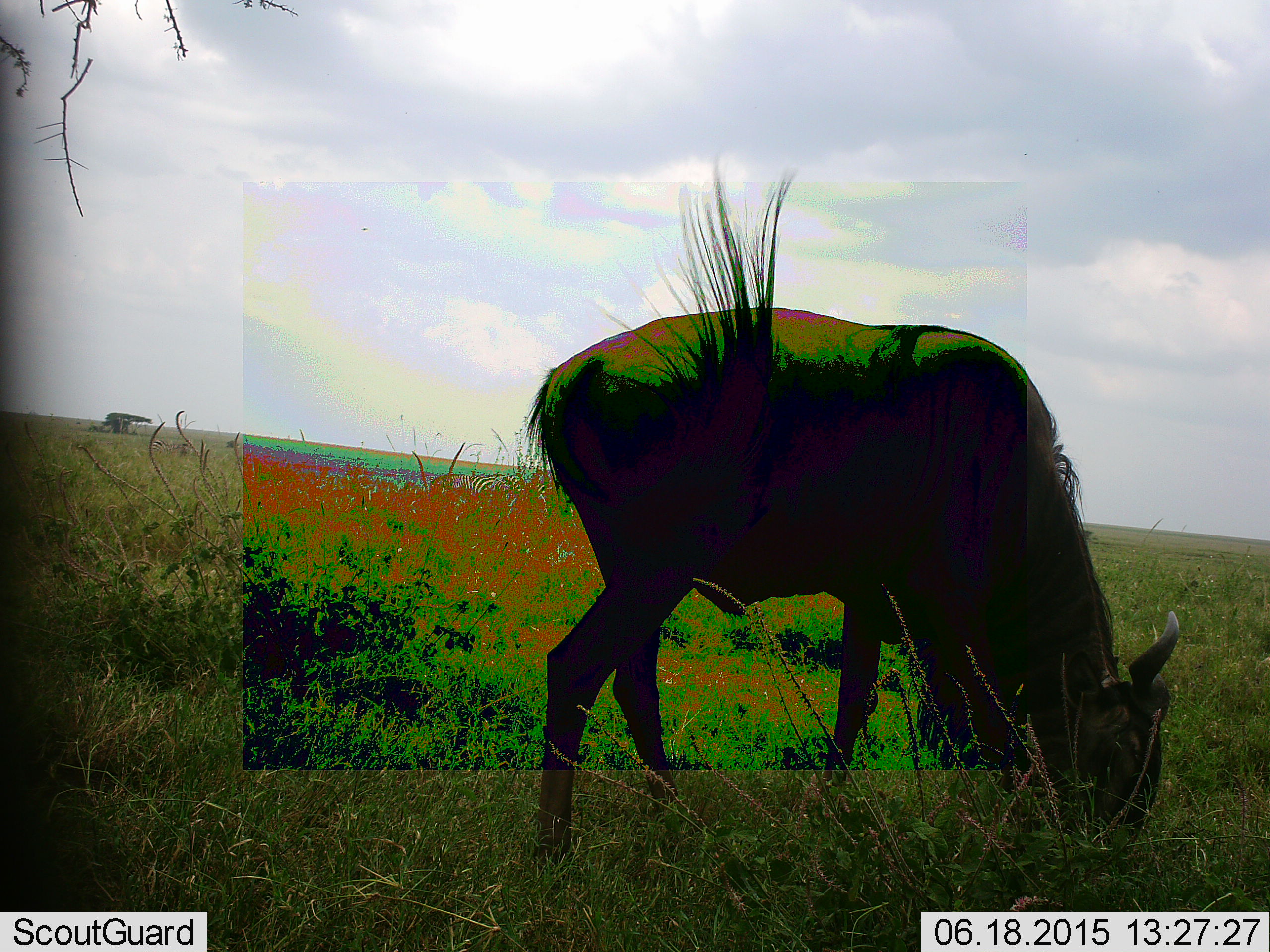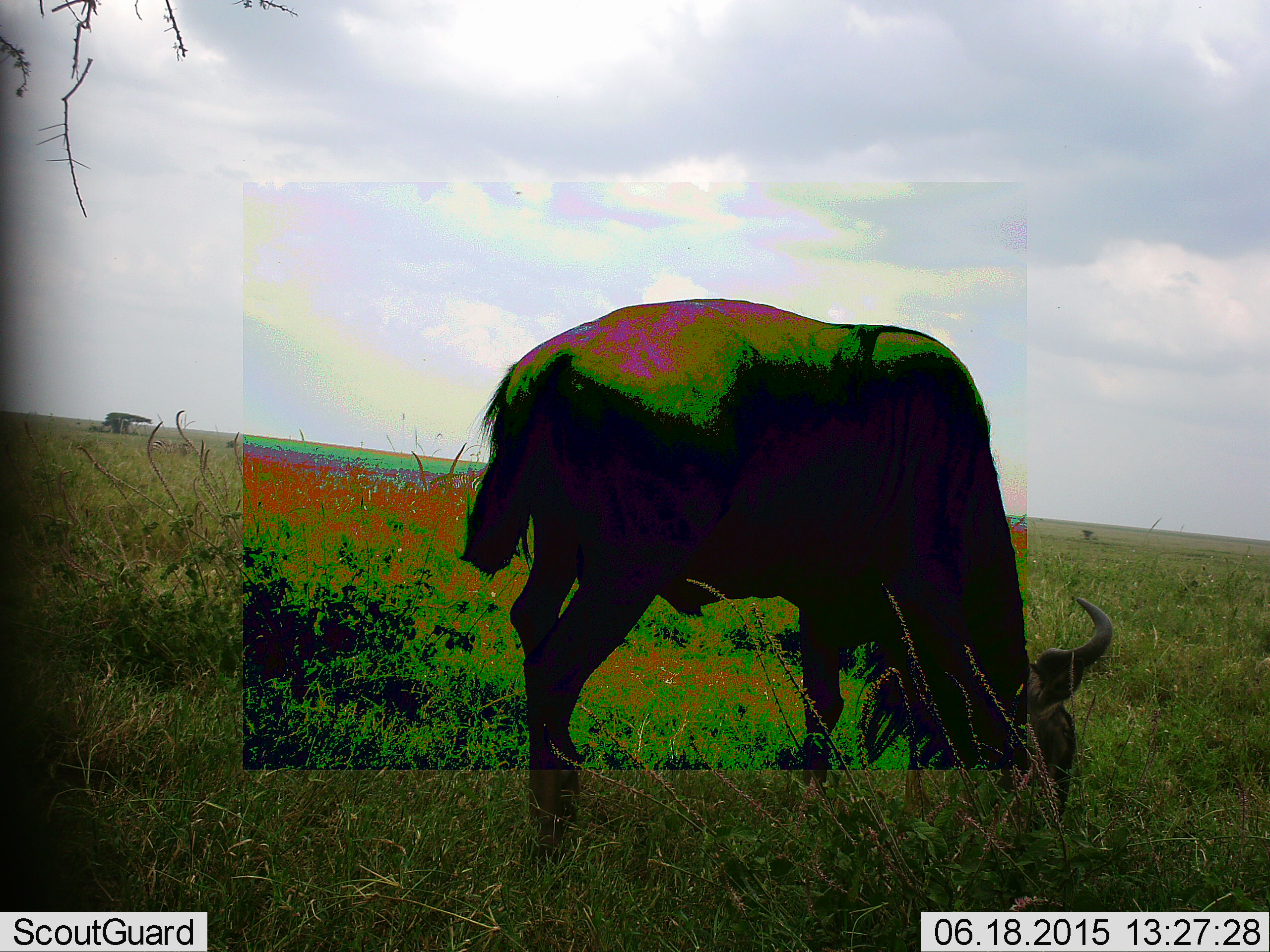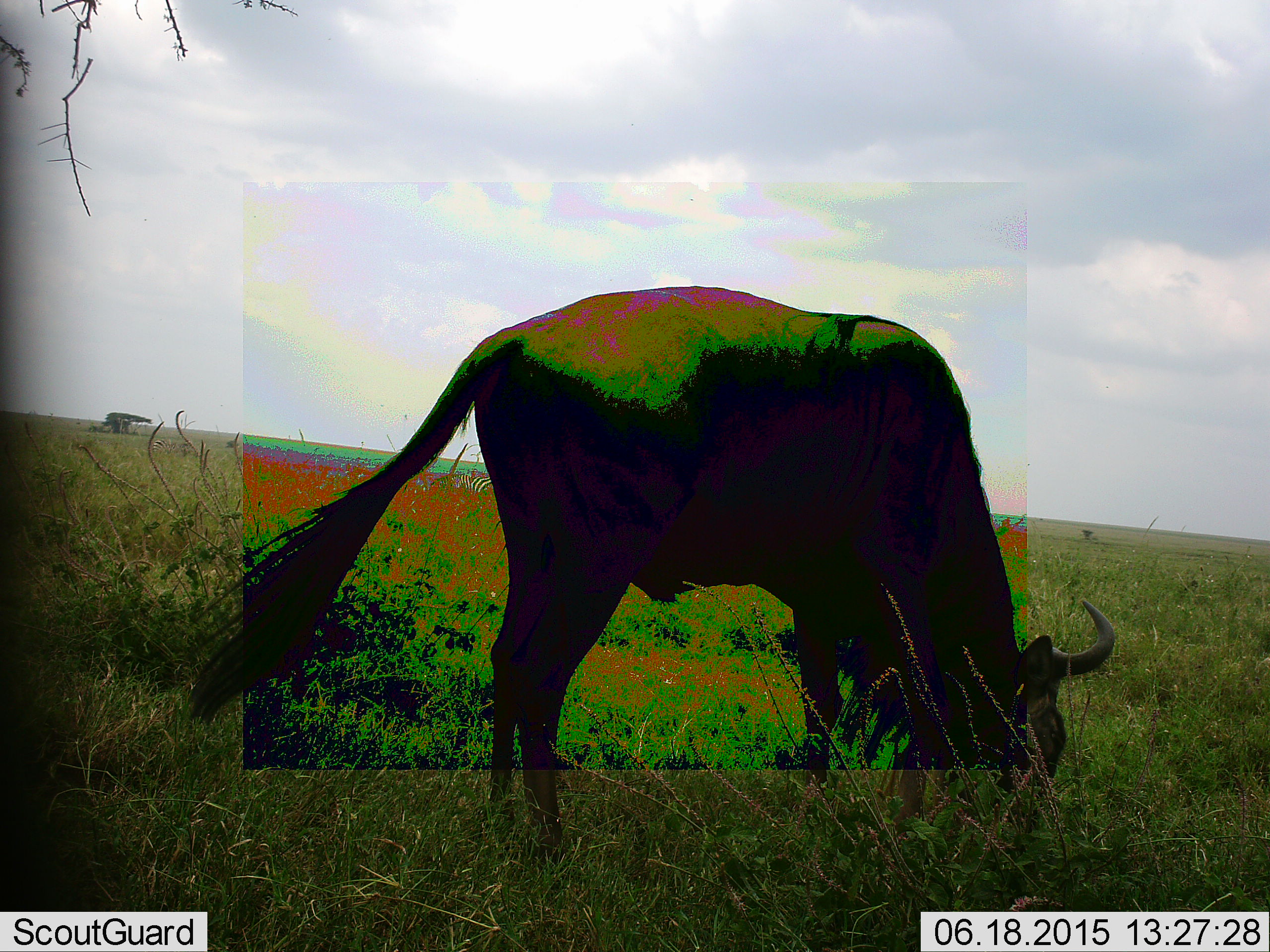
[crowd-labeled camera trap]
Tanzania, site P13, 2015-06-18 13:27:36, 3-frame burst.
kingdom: Animalia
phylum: Chordata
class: Mammalia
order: Artiodactyla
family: Bovidae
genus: Connochaetes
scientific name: Connochaetes taurinus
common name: blue wildebeest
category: wildebeest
Wildebeest (blue wildebeest) (Connochaetes taurinus), count 1. Behavior (volunteer vote fractions): standing 45%, resting 0%, moving 0%, interacting 0%. Young present (vote fraction): 0%. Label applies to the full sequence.